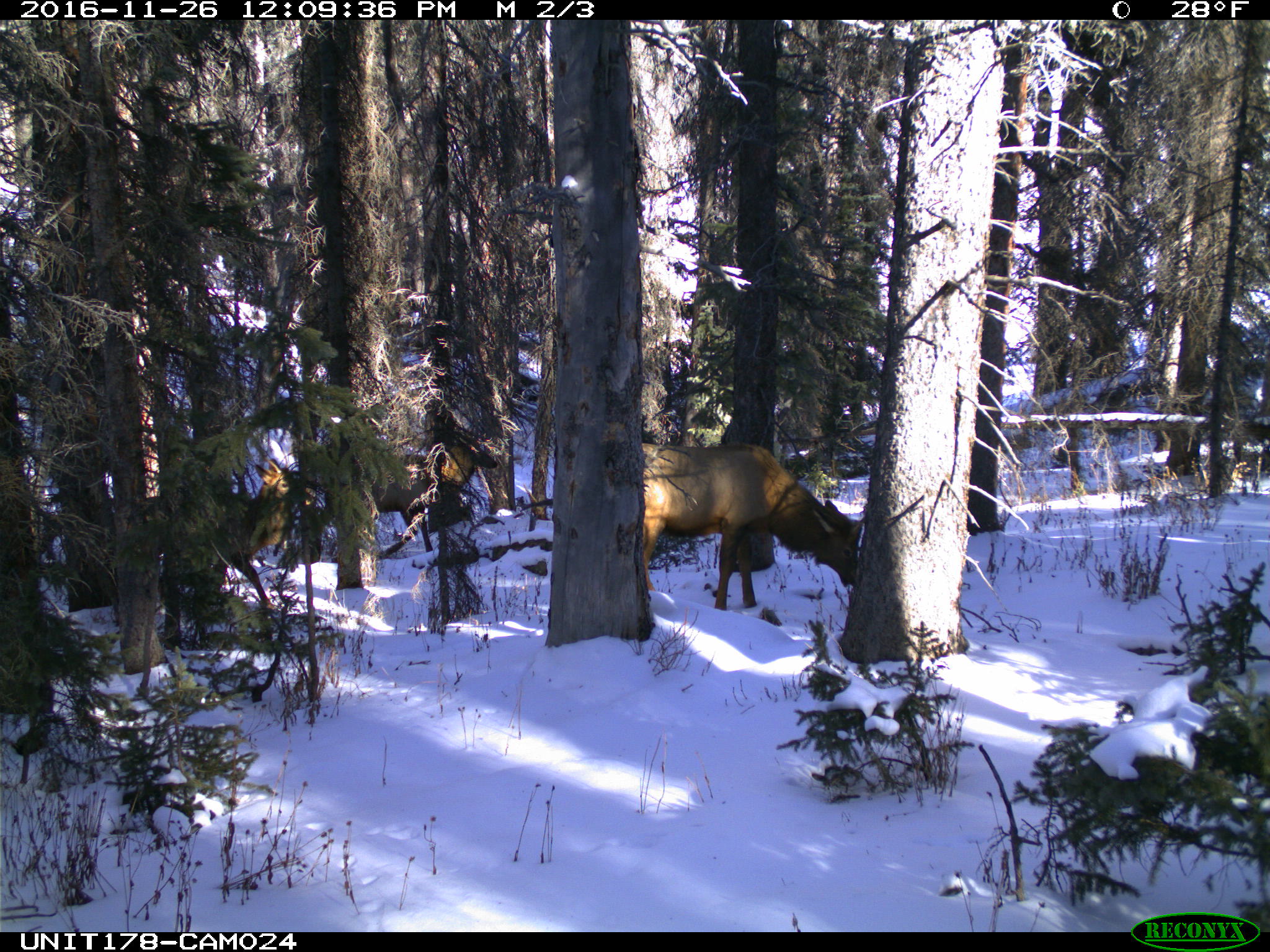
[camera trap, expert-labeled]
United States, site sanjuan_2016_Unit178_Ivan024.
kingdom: Animalia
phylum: Chordata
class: Mammalia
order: Artiodactyla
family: Cervidae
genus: Cervus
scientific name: Cervus elaphus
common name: red deer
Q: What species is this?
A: Cervus elaphus (red deer).